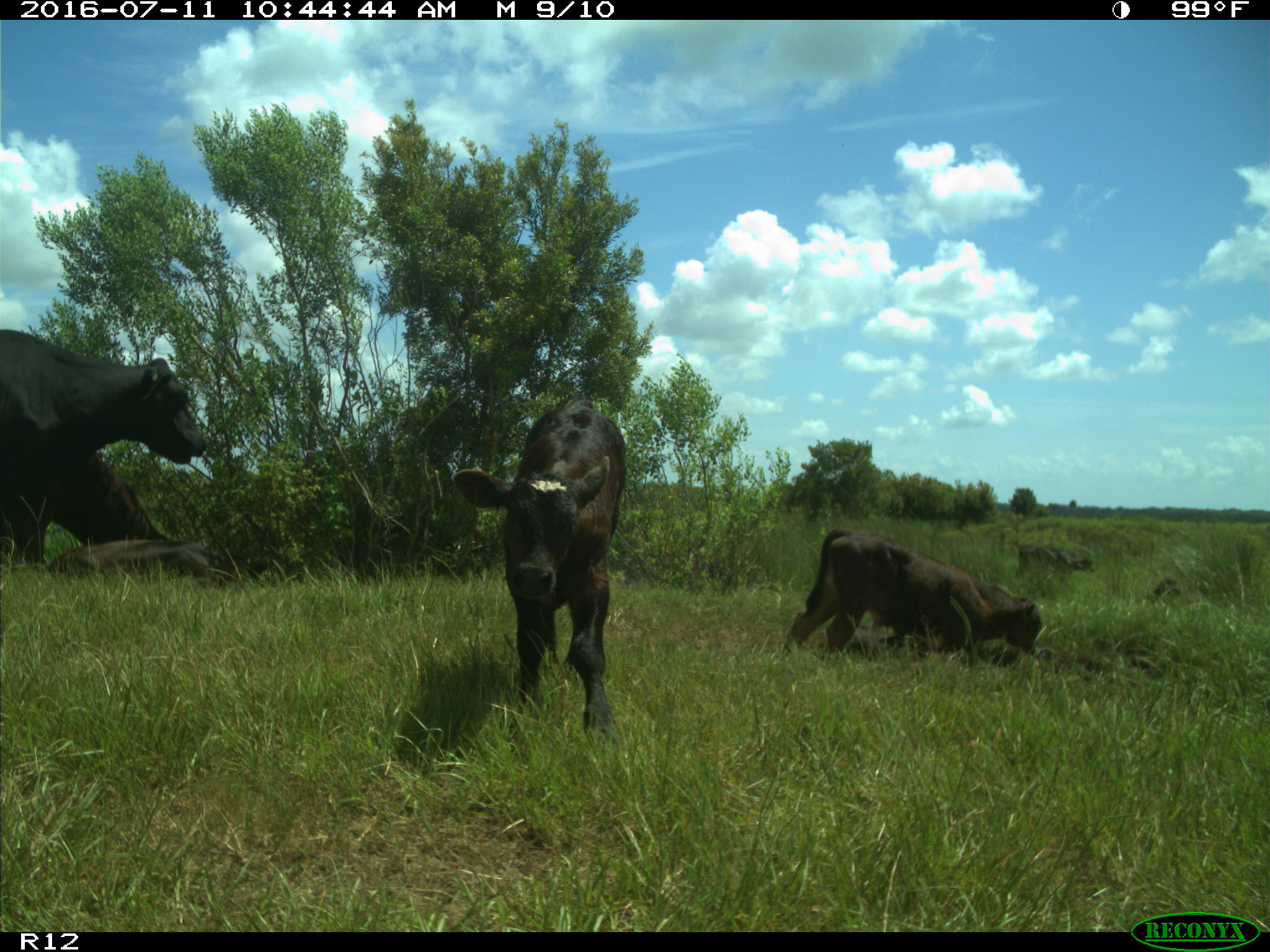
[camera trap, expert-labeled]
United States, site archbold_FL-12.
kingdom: Animalia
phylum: Chordata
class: Mammalia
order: Artiodactyla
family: Bovidae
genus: Bos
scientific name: Bos taurus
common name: domestic cow